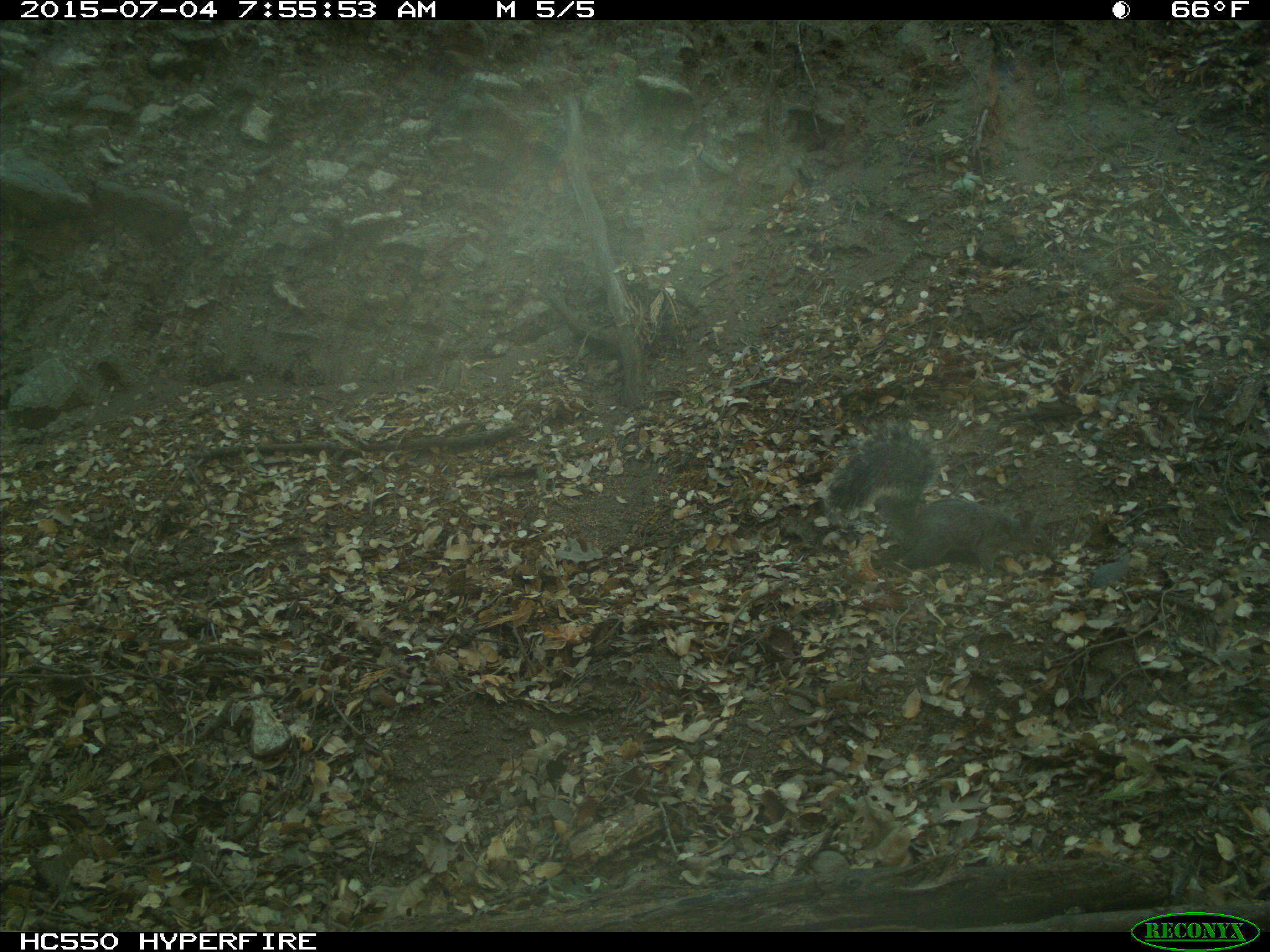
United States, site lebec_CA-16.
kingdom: Animalia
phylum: Chordata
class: Mammalia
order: Rodentia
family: Sciuridae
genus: Sciurus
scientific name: Sciurus carolinensis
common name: eastern gray squirrel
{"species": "Sciurus carolinensis (eastern gray squirrel)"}